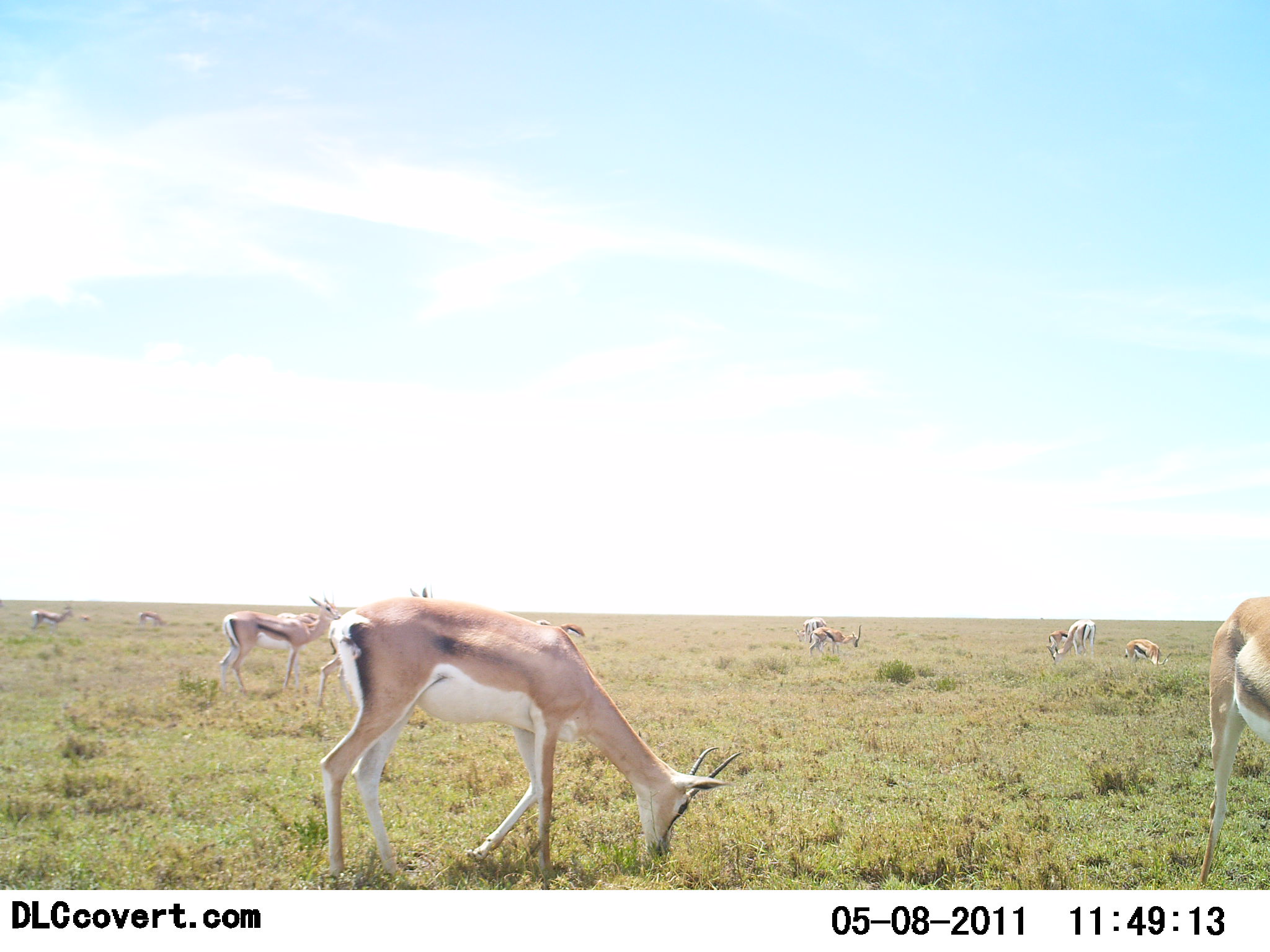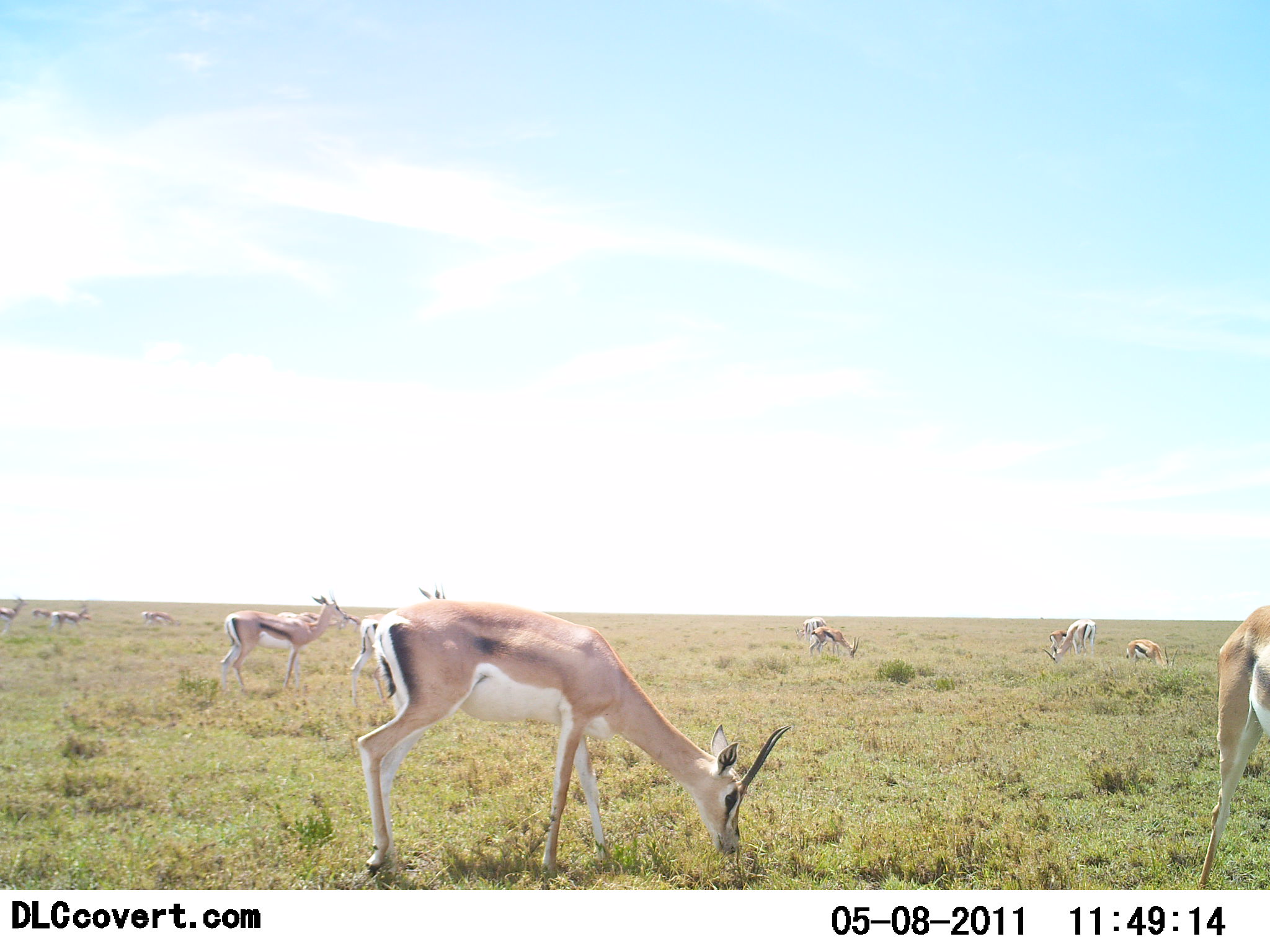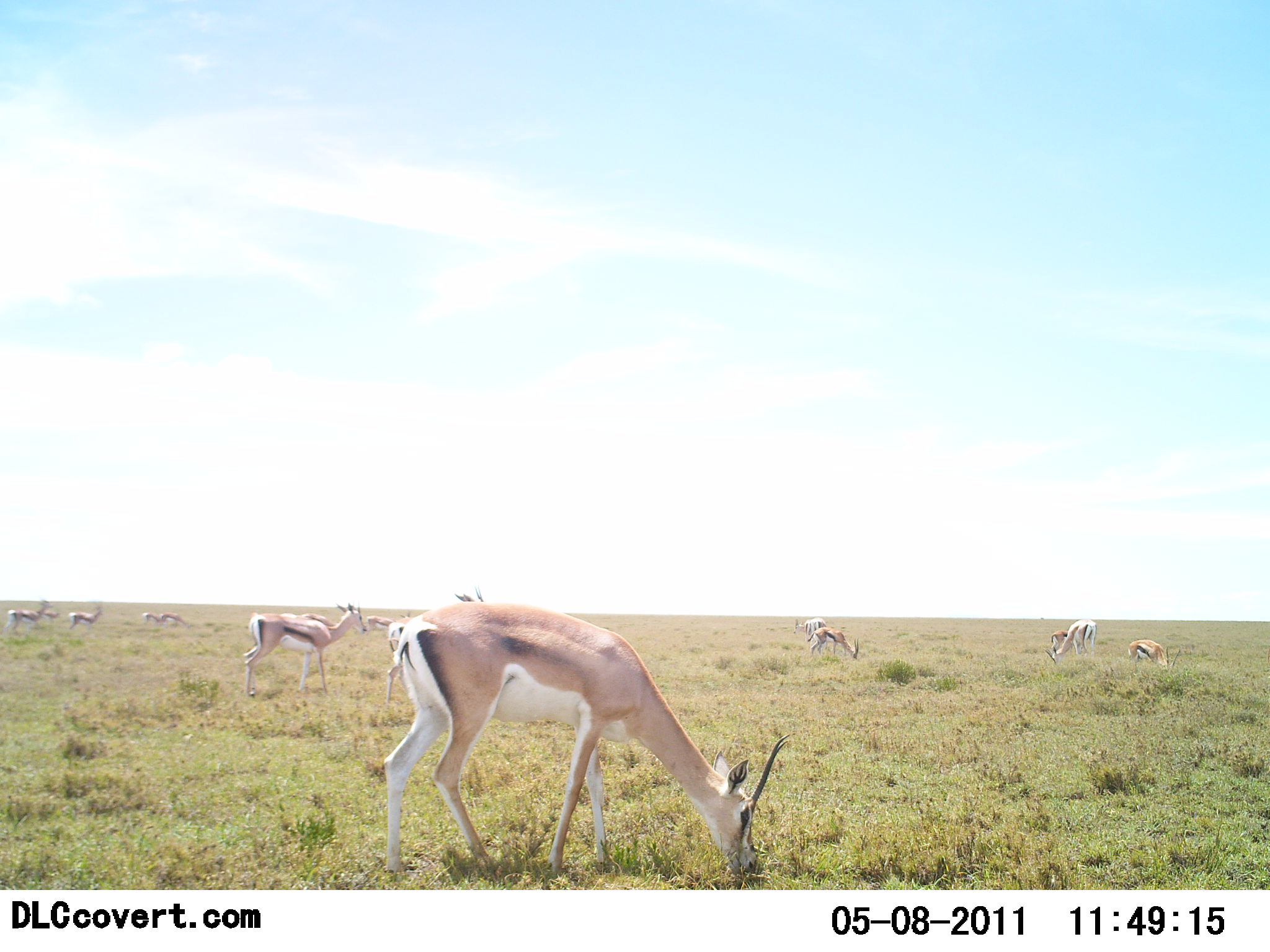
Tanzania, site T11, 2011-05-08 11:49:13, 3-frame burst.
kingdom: Animalia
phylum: Chordata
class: Mammalia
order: Artiodactyla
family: Bovidae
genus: Eudorcas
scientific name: Eudorcas thomsonii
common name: thomson's gazelle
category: gazellethomsons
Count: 11-50.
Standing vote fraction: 50%.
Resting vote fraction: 0%.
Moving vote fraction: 38%.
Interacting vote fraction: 0%.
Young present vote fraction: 0%.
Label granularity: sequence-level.